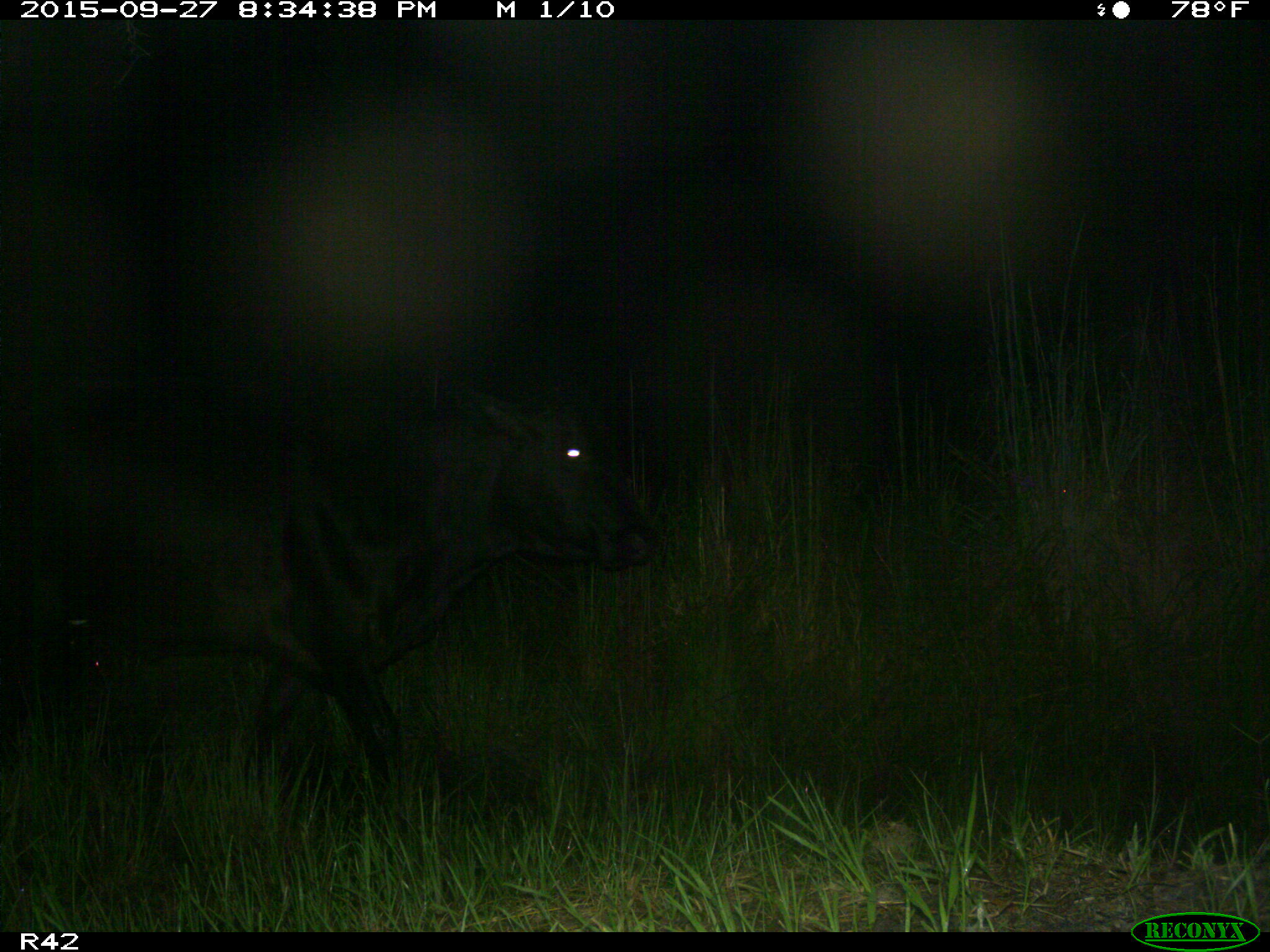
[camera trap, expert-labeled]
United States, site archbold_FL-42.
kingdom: Animalia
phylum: Chordata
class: Mammalia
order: Artiodactyla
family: Bovidae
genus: Bos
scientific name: Bos taurus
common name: domestic cow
Bos taurus (domestic cow).